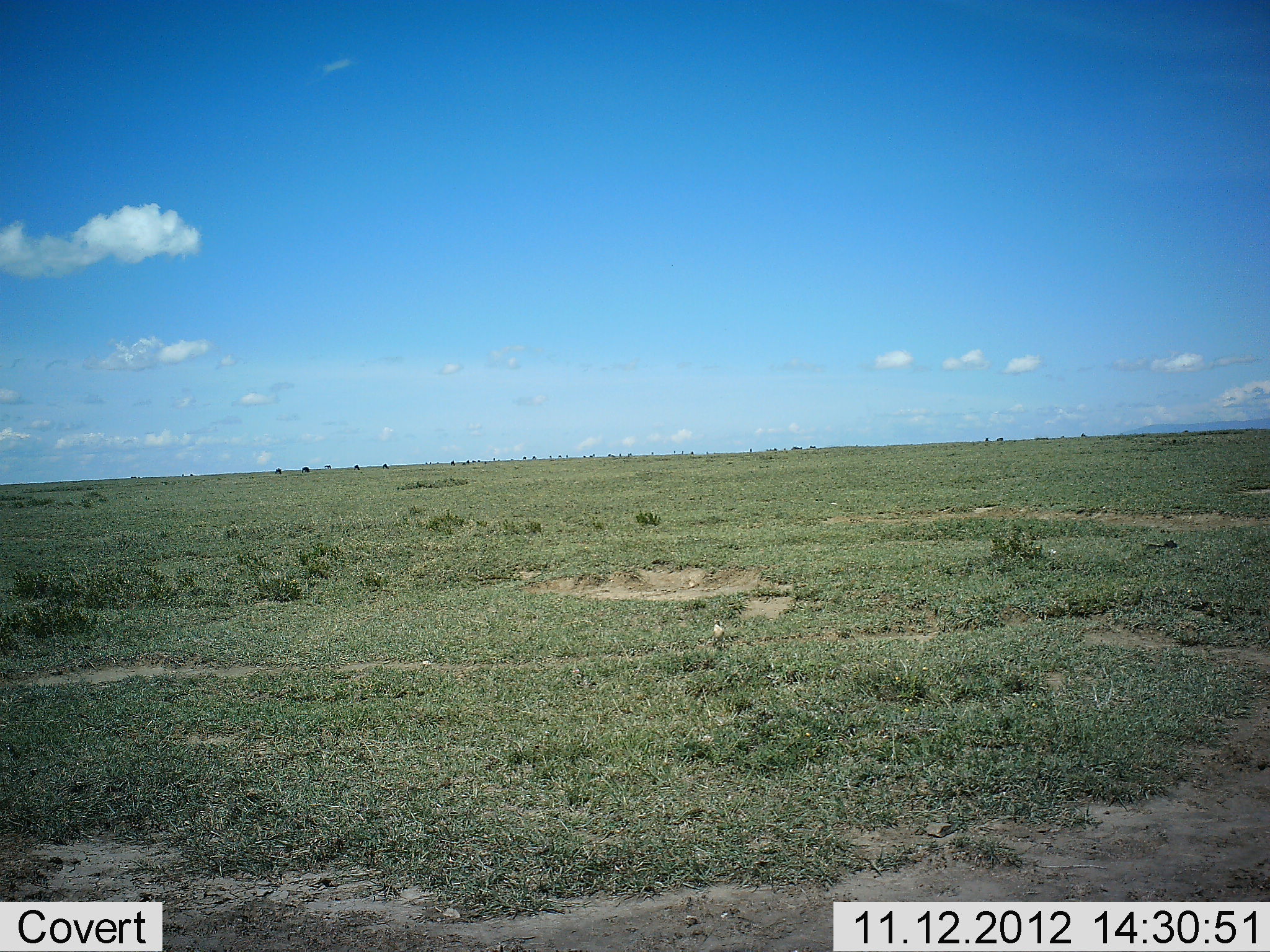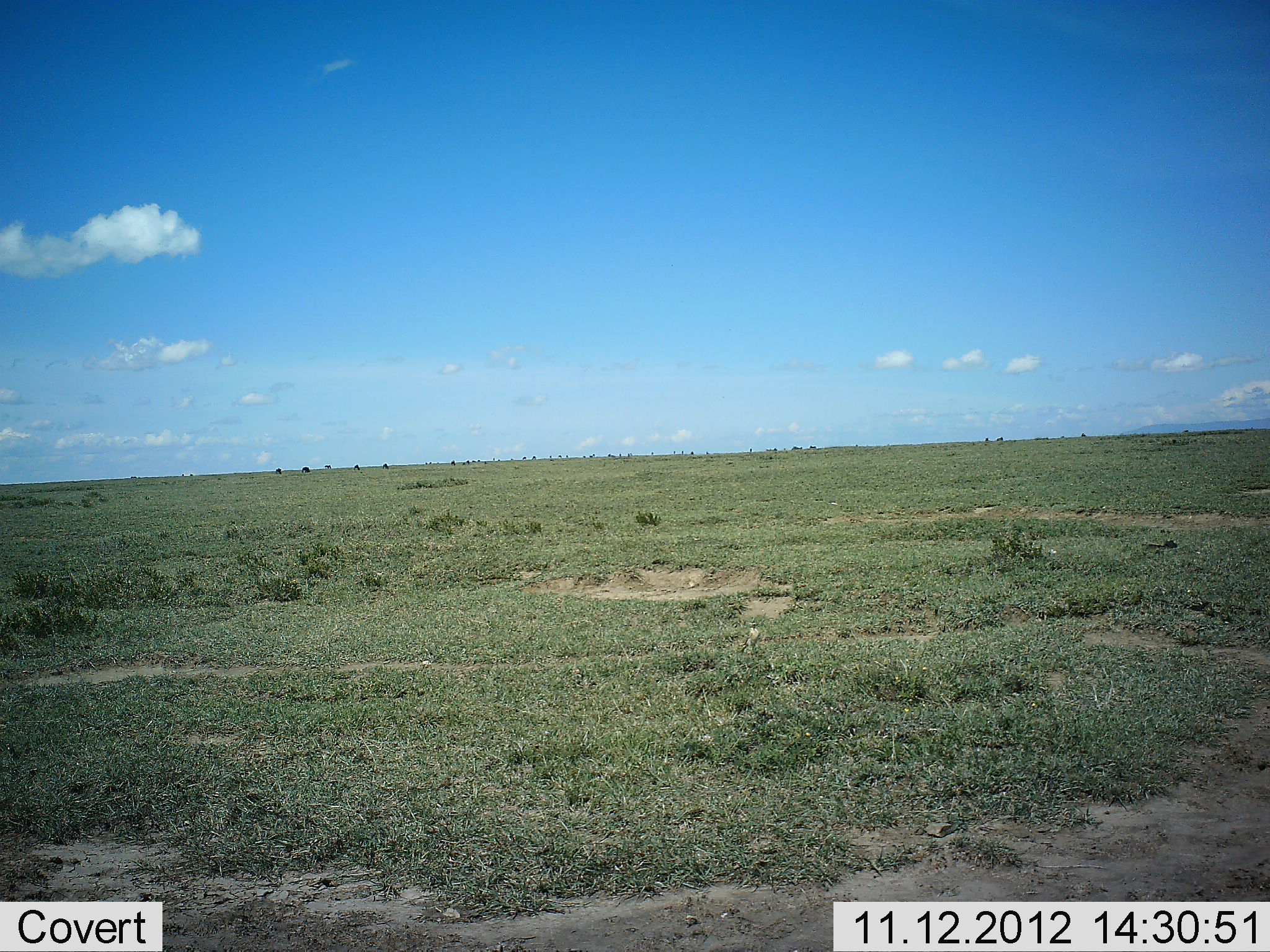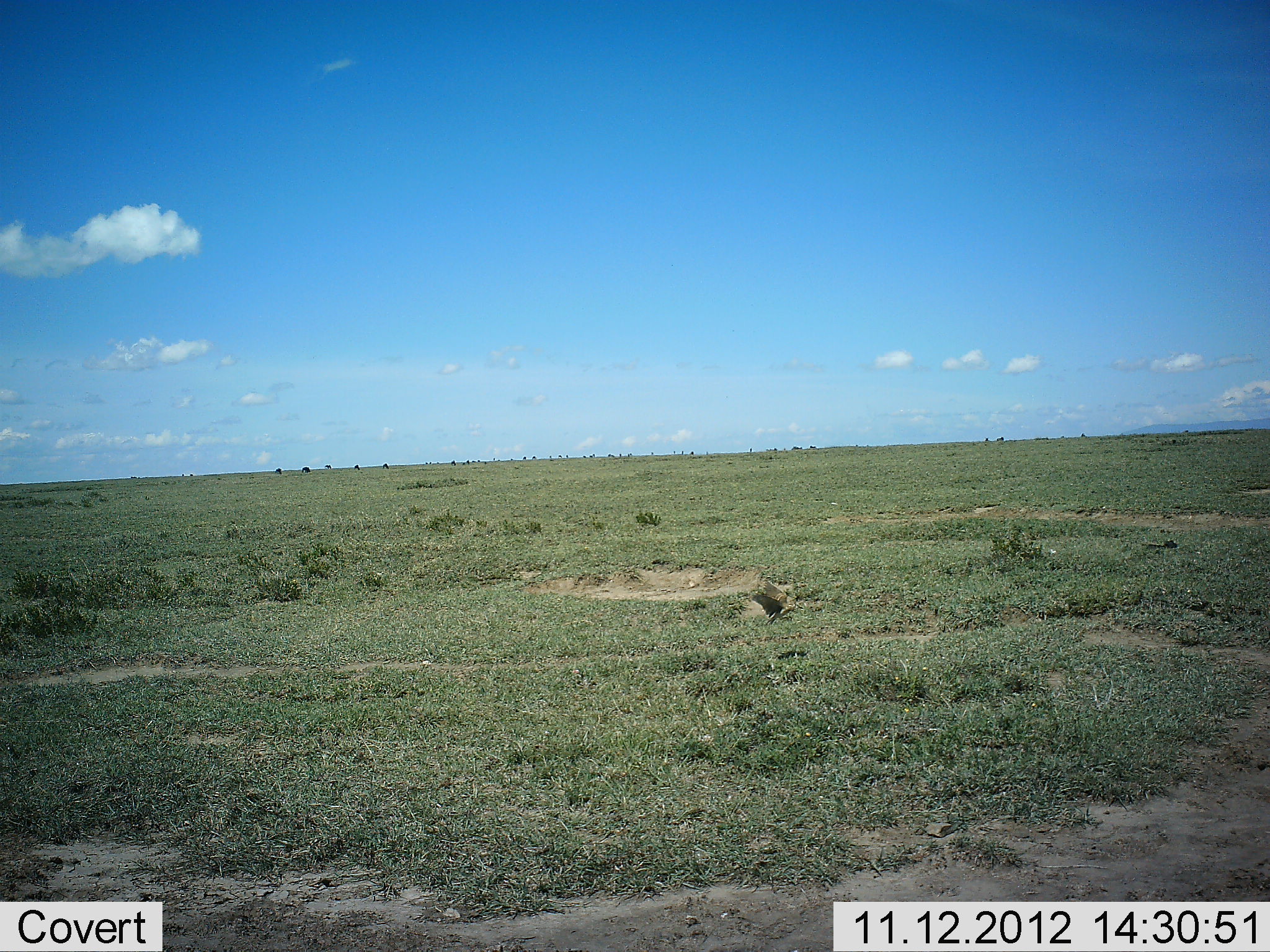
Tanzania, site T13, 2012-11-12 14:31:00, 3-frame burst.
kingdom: Animalia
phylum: Chordata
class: Aves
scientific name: Aves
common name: bird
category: otherbird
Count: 1.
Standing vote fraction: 0%.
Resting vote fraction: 0%.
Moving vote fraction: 100%.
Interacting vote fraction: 0%.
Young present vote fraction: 0%.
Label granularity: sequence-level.